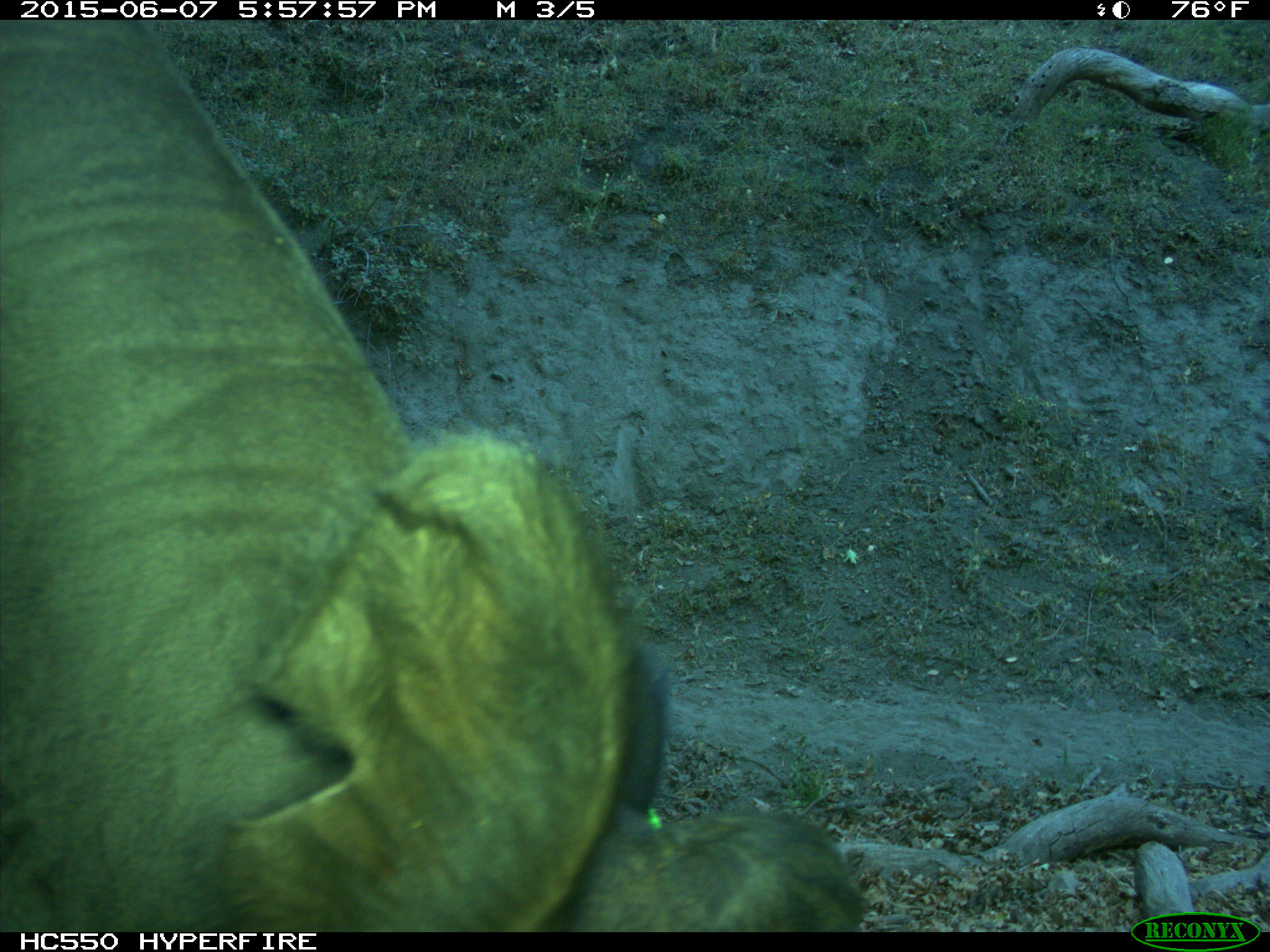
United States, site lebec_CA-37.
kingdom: Animalia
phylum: Chordata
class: Mammalia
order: Artiodactyla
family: Bovidae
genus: Bos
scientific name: Bos taurus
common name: domestic cow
Bos taurus (domestic cow).